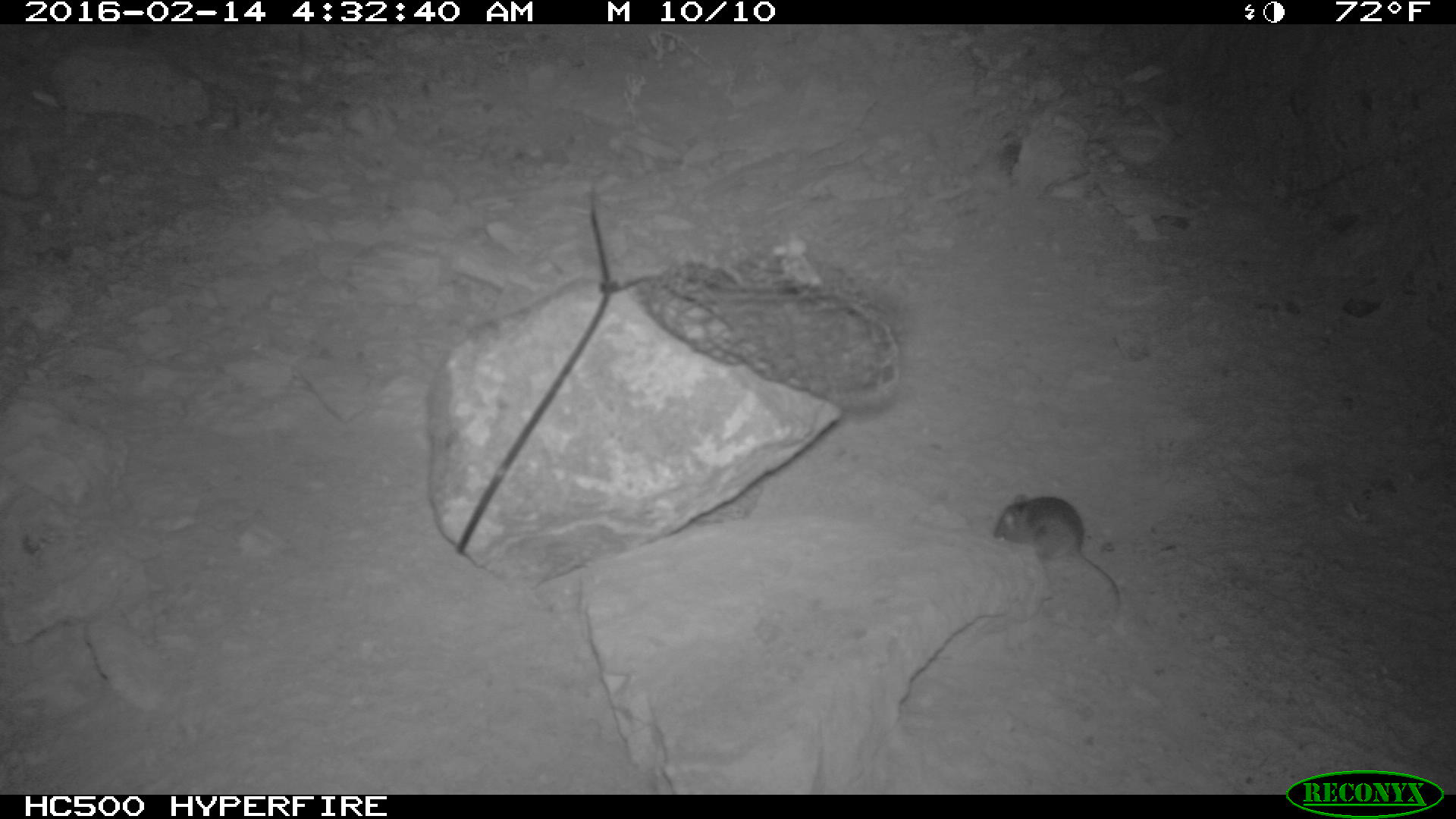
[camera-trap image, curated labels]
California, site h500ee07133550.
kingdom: Animalia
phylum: Chordata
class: Mammalia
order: Rodentia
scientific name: Rodentia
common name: rodent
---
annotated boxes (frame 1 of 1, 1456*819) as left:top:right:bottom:
rodent: 993:494:1120:613